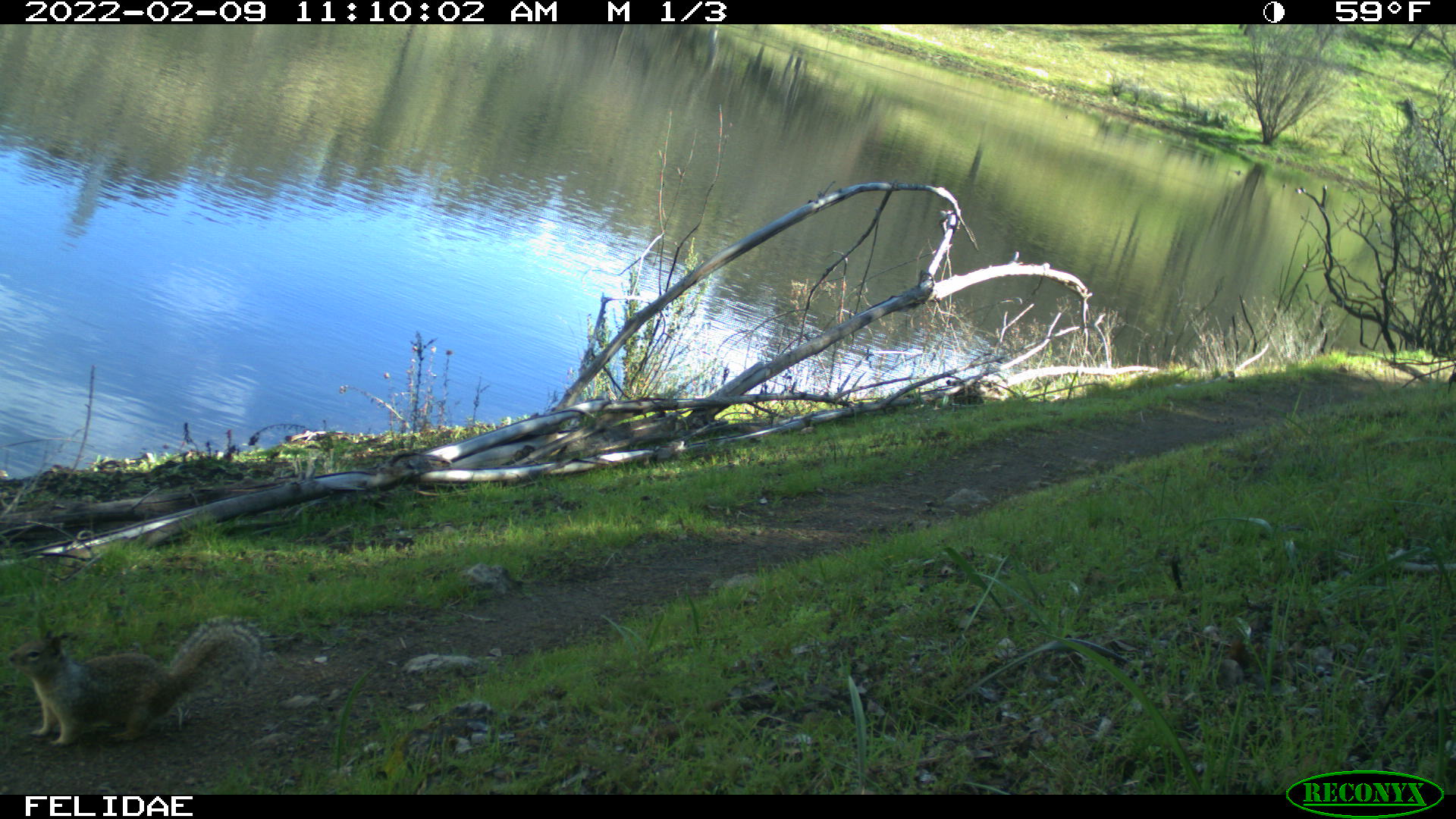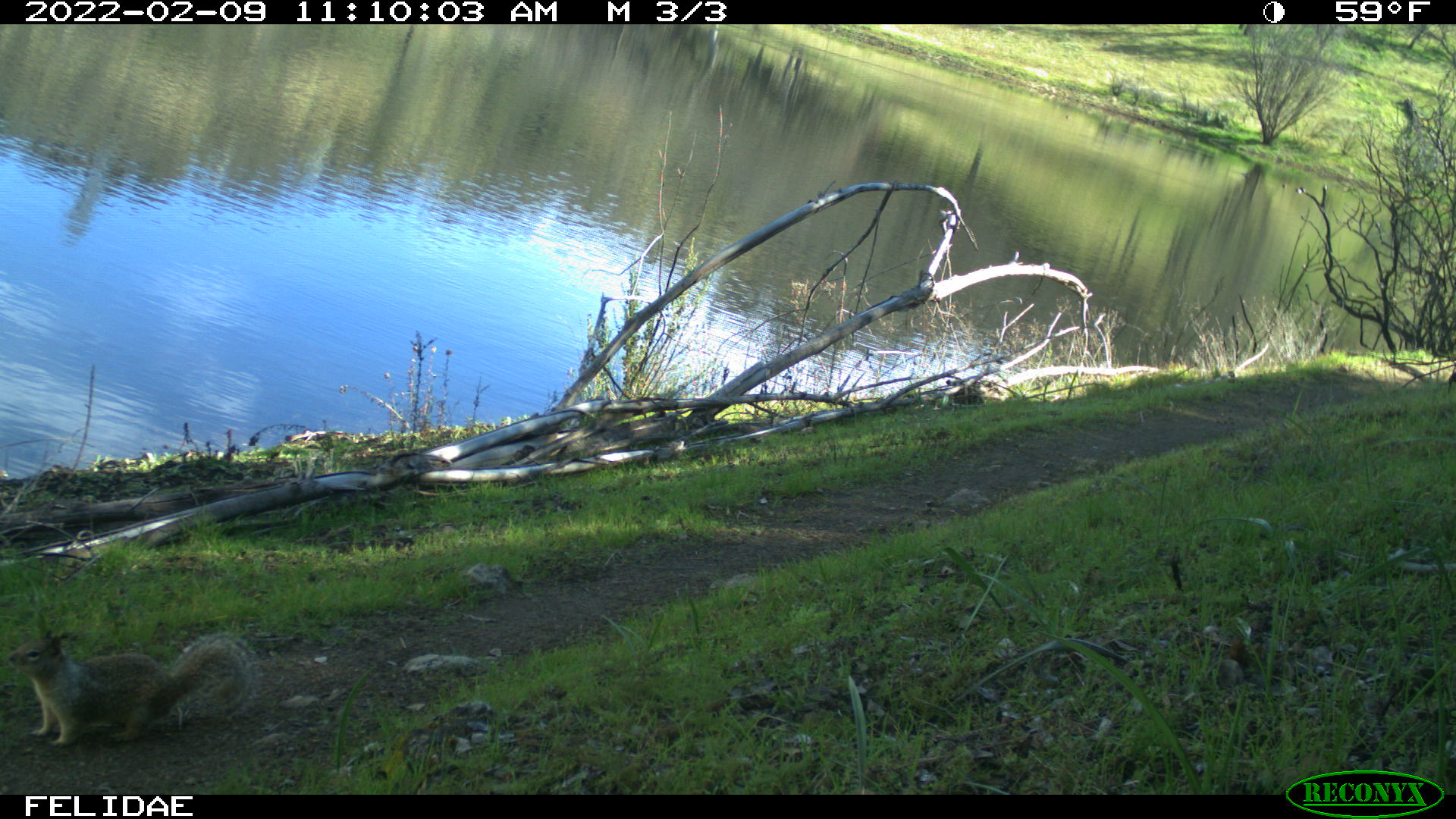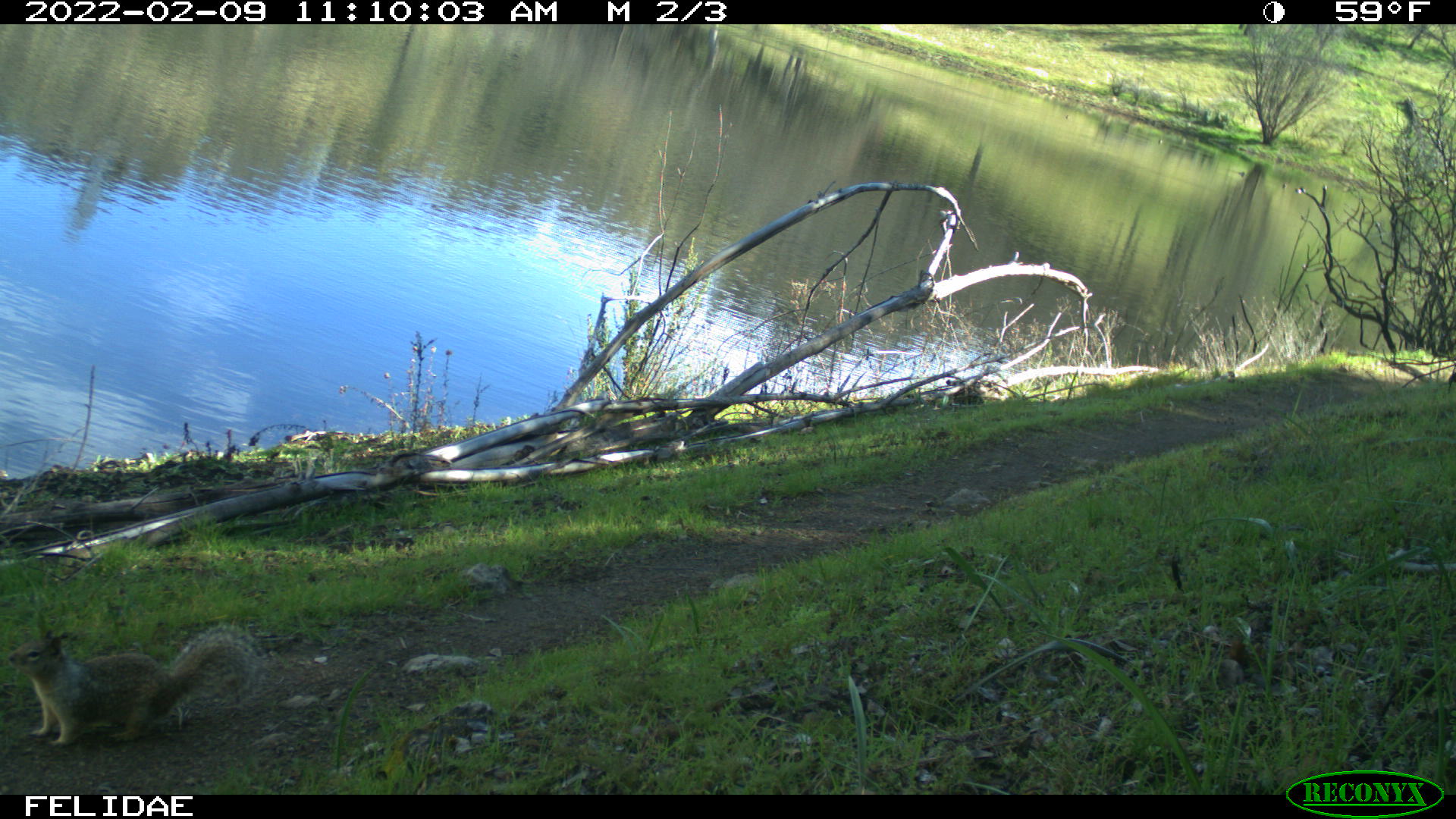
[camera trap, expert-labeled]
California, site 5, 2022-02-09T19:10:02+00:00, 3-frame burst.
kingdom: Animalia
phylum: Chordata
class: Mammalia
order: Rodentia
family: Sciuridae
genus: Sciurus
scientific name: Sciurus carolinensis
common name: eastern gray squirrel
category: eastern grey squirrel